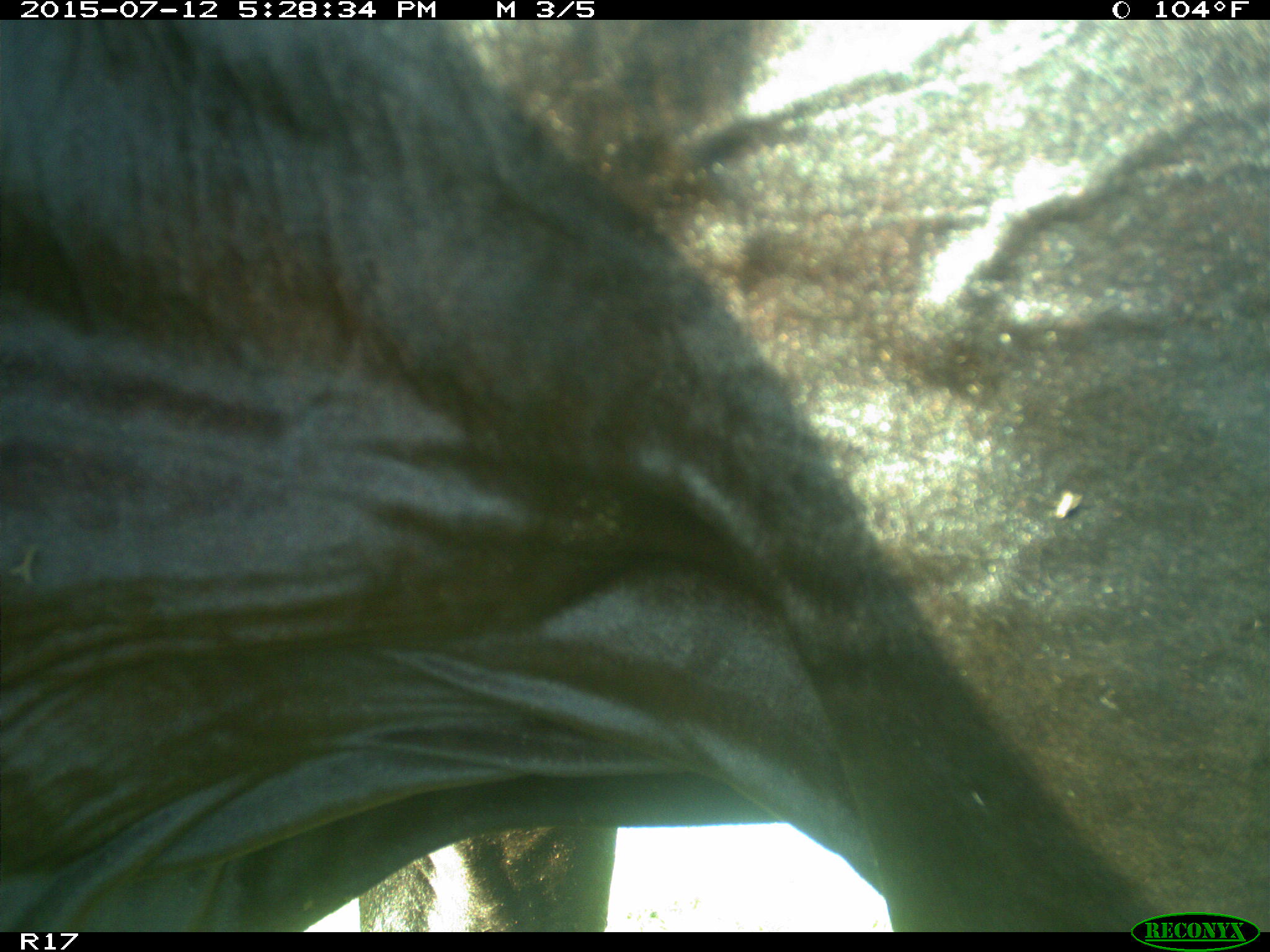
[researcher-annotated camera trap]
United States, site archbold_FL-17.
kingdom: Animalia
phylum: Chordata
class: Mammalia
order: Artiodactyla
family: Bovidae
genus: Bos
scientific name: Bos taurus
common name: domestic cow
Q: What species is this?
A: Bos taurus (domestic cow).